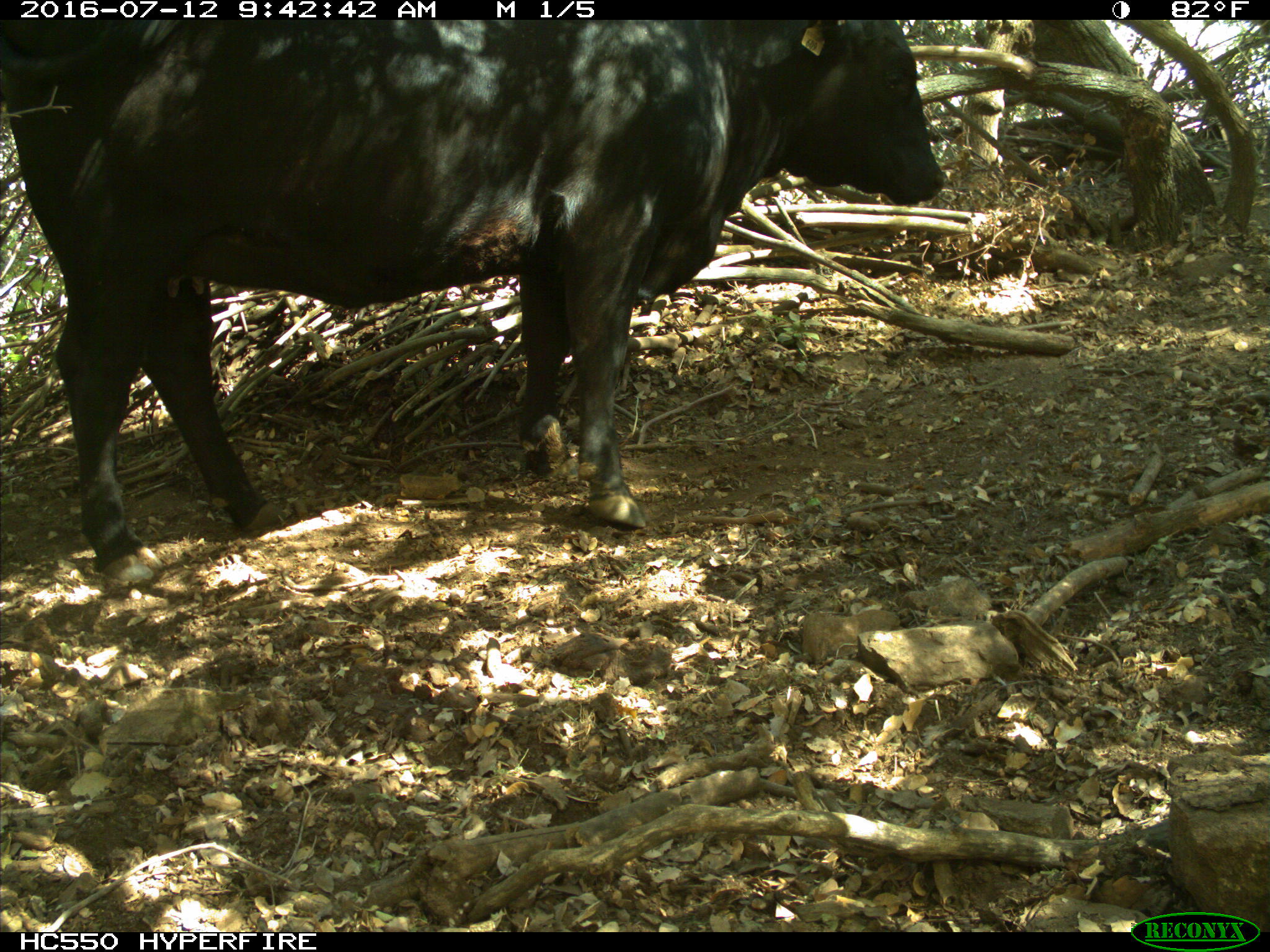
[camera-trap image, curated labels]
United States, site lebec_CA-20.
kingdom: Animalia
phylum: Chordata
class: Mammalia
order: Artiodactyla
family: Bovidae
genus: Bos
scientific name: Bos taurus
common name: domestic cow